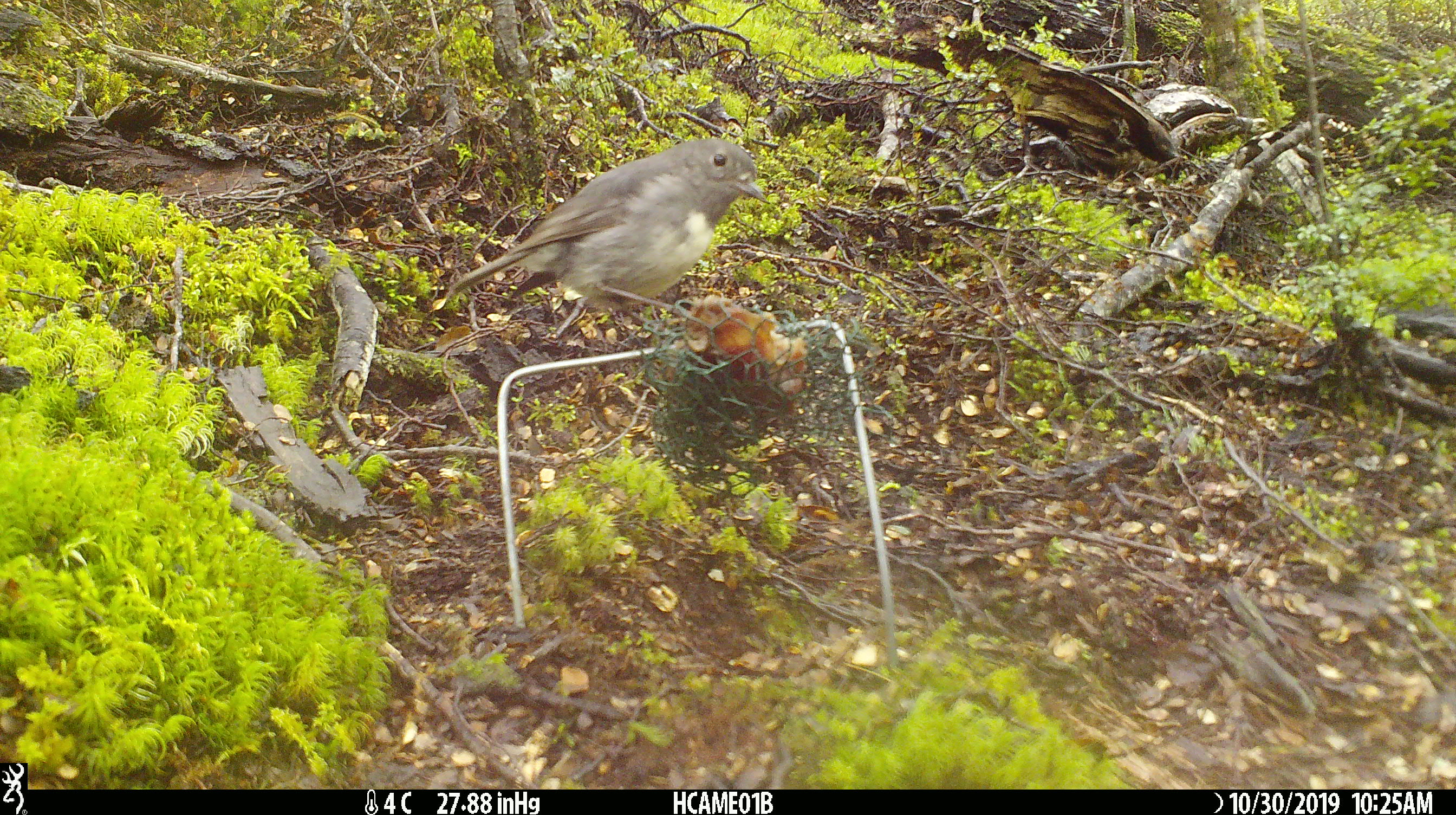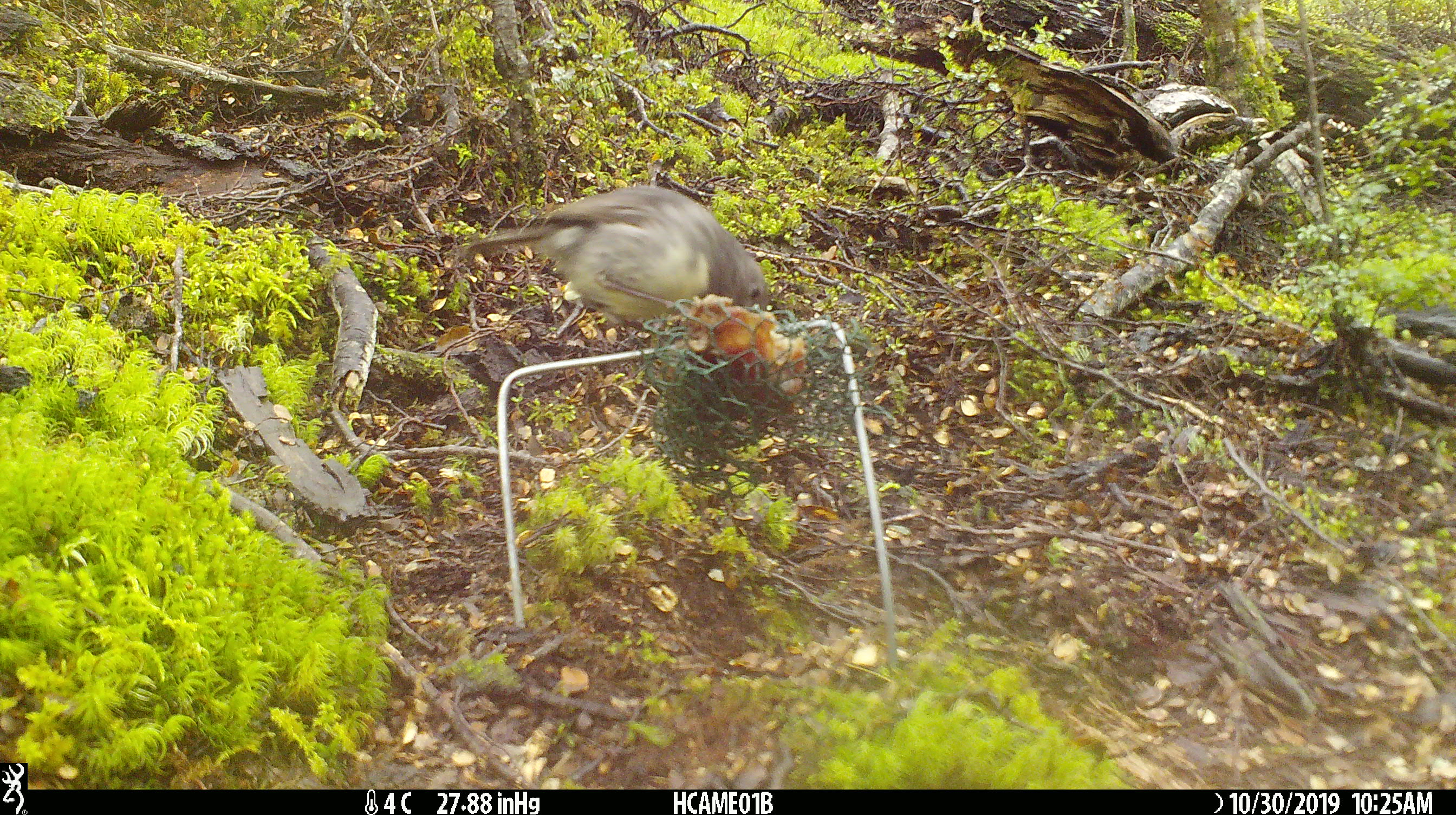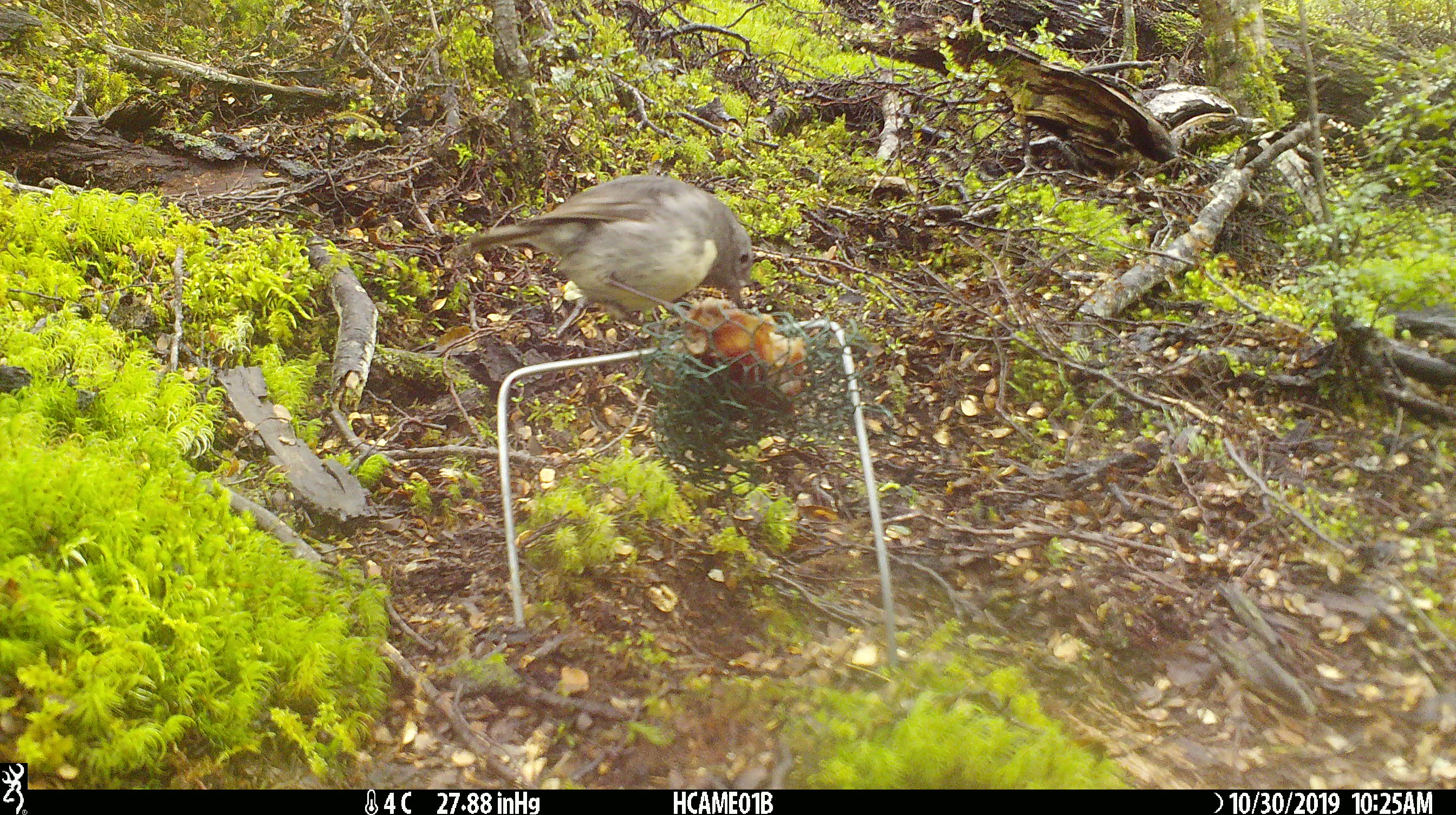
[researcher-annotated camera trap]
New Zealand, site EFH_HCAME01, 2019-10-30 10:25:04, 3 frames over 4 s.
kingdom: Animalia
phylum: Chordata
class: Aves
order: Passeriformes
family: Petroicidae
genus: Petroica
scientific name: Petroica australis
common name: new zealand robin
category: robin